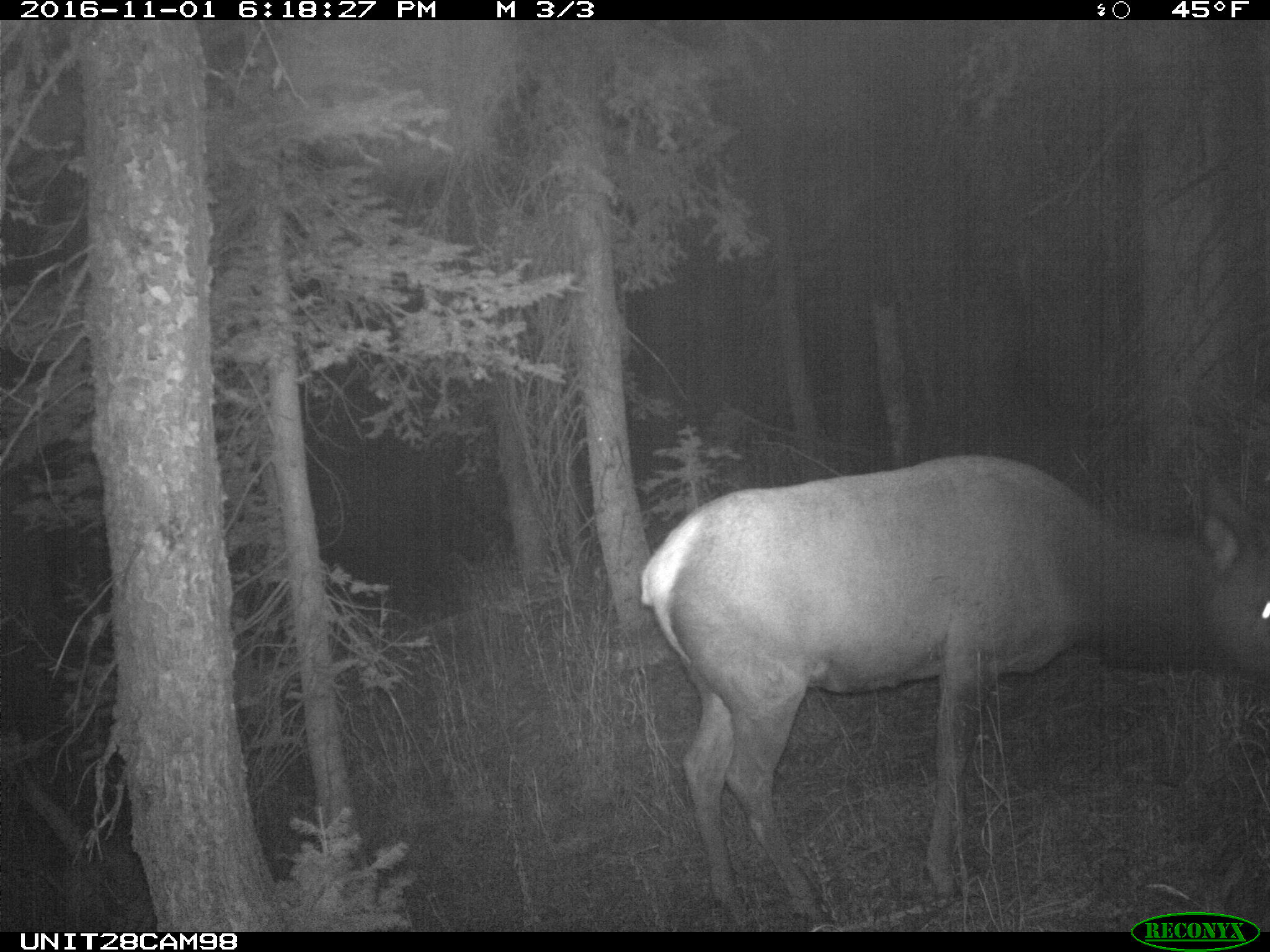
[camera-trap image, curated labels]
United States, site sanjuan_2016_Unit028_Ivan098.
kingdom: Animalia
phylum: Chordata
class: Mammalia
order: Artiodactyla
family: Cervidae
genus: Cervus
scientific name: Cervus elaphus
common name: red deer